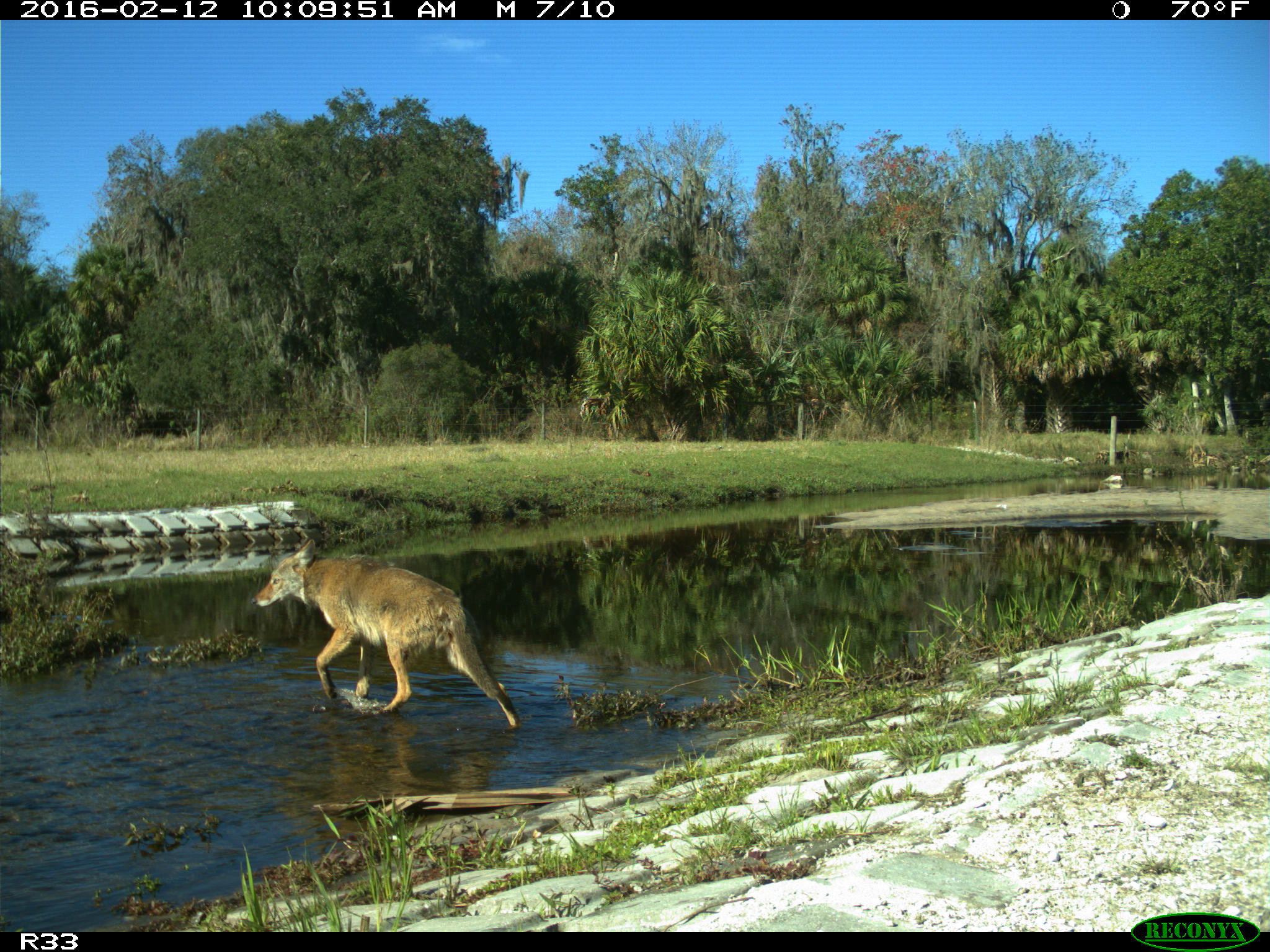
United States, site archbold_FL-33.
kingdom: Animalia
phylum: Chordata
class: Mammalia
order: Carnivora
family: Canidae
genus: Canis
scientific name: Canis latrans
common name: coyote